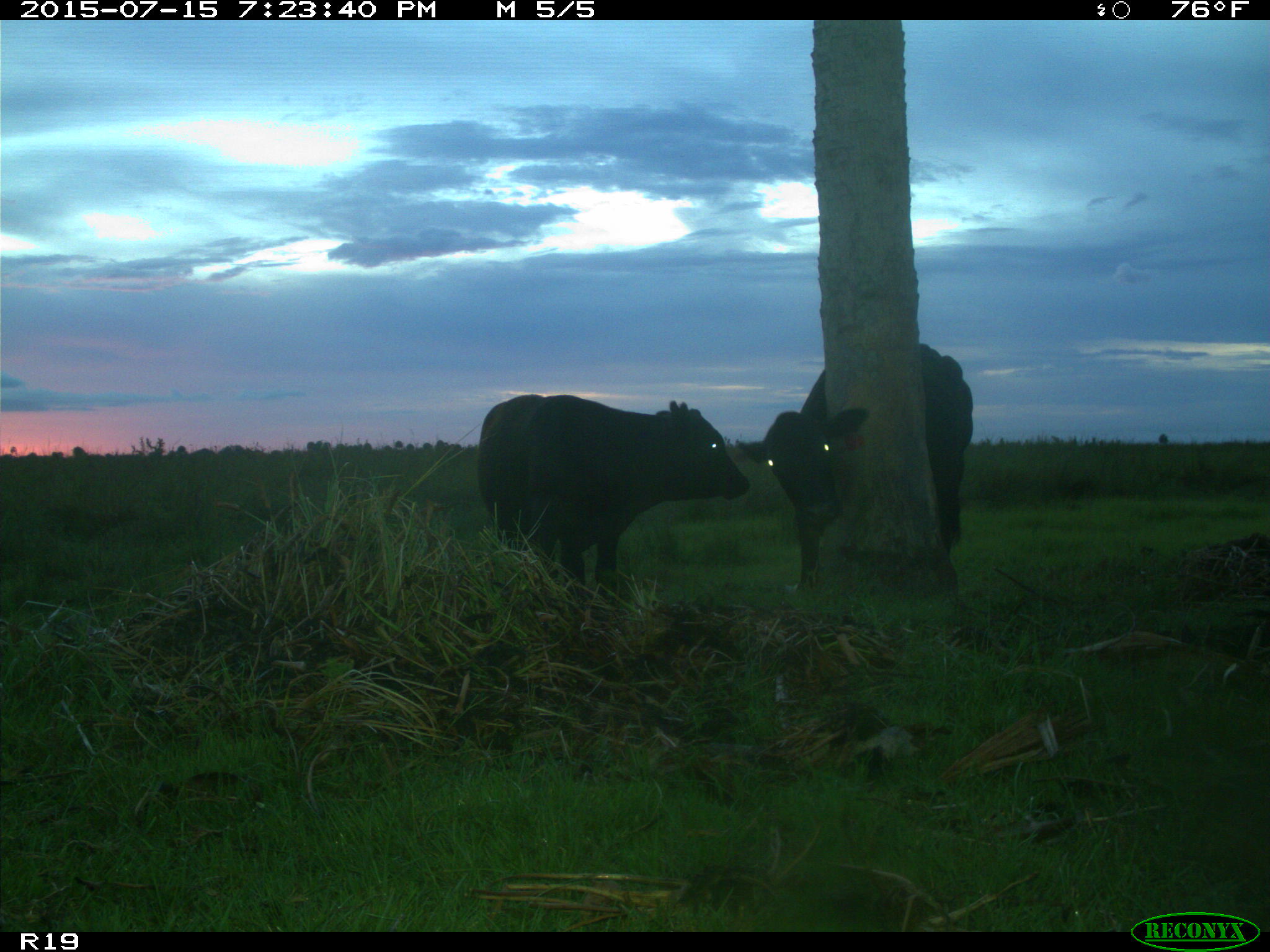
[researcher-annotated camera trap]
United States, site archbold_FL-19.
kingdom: Animalia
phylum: Chordata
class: Mammalia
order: Artiodactyla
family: Bovidae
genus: Bos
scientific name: Bos taurus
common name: domestic cow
Bos taurus (domestic cow).